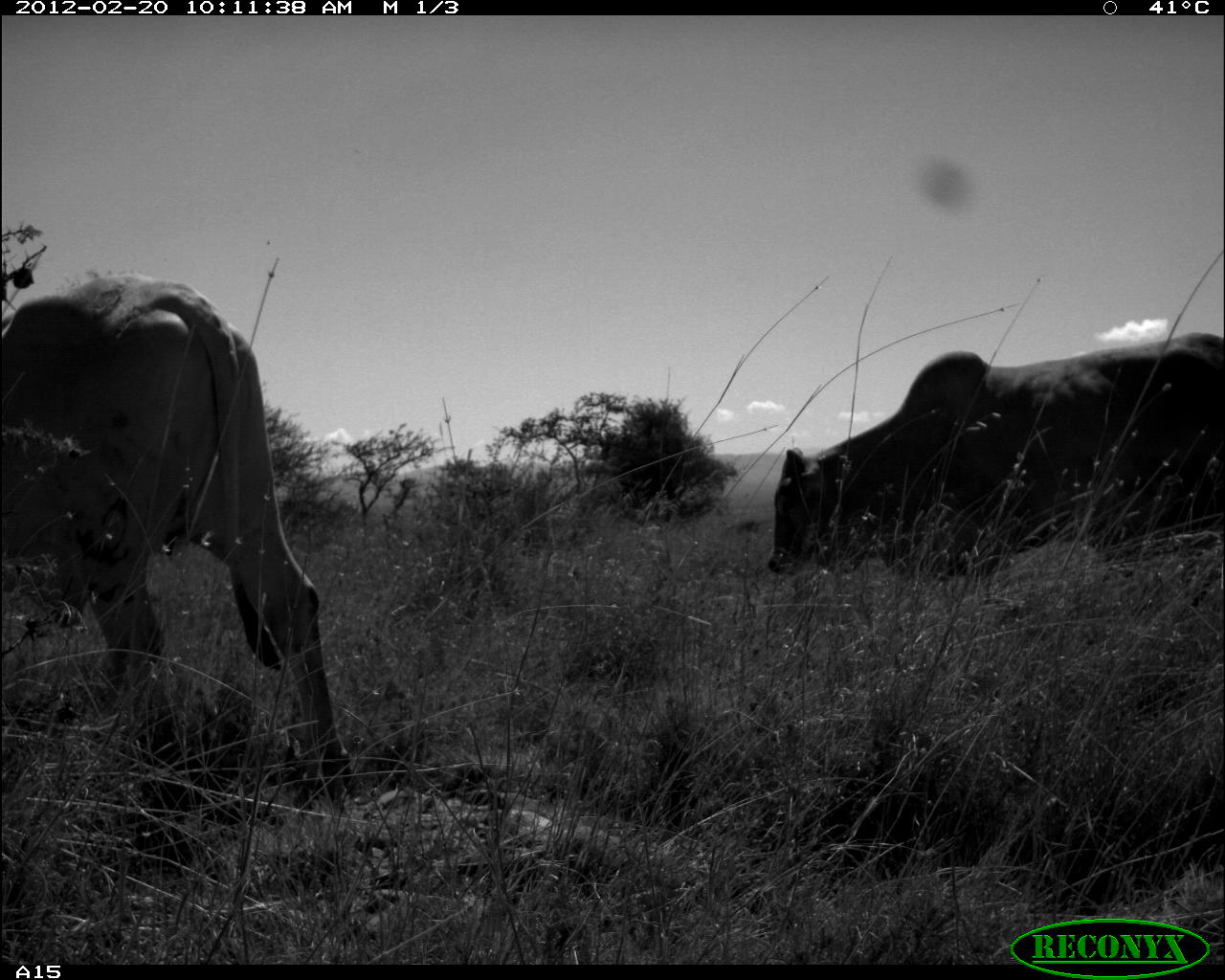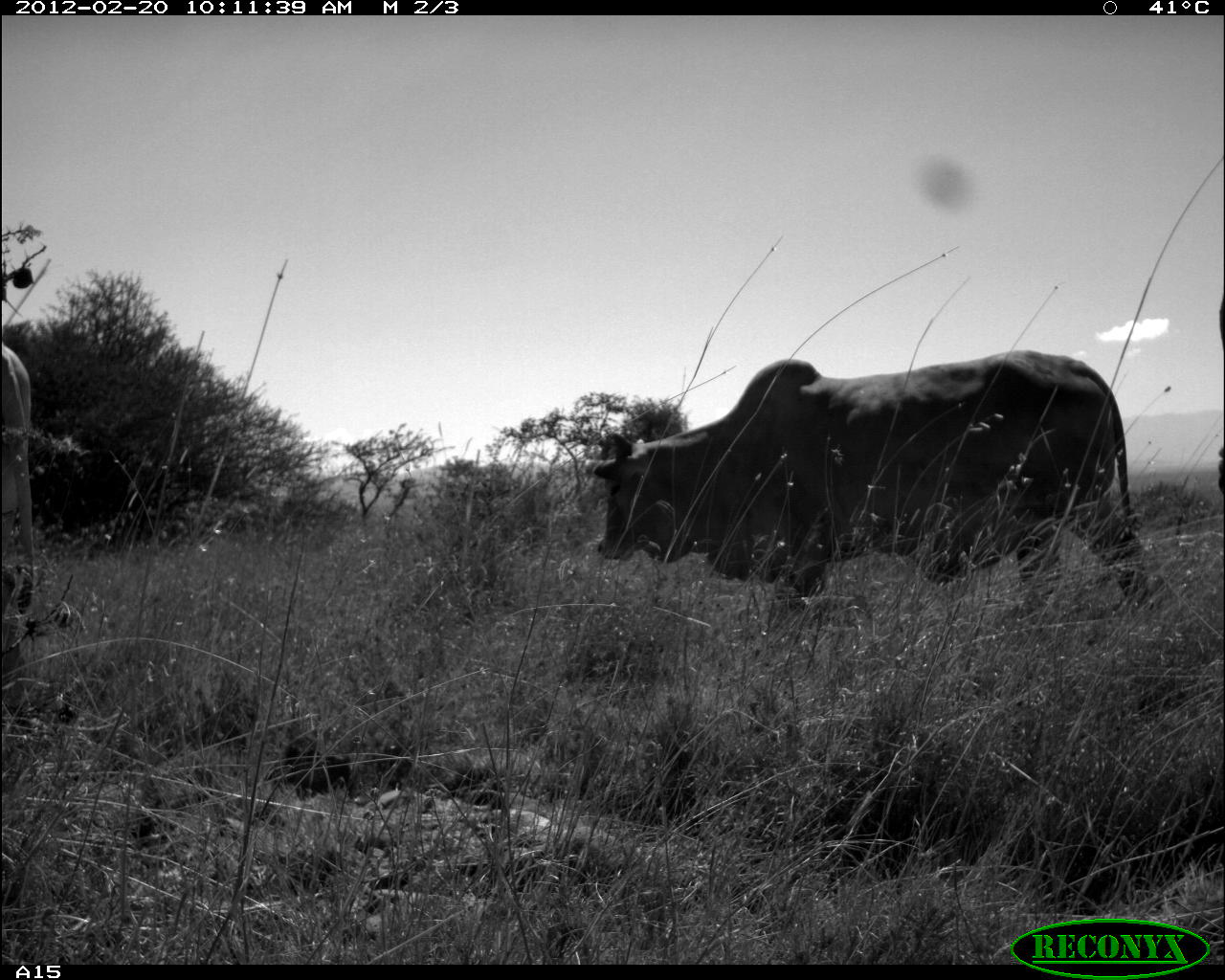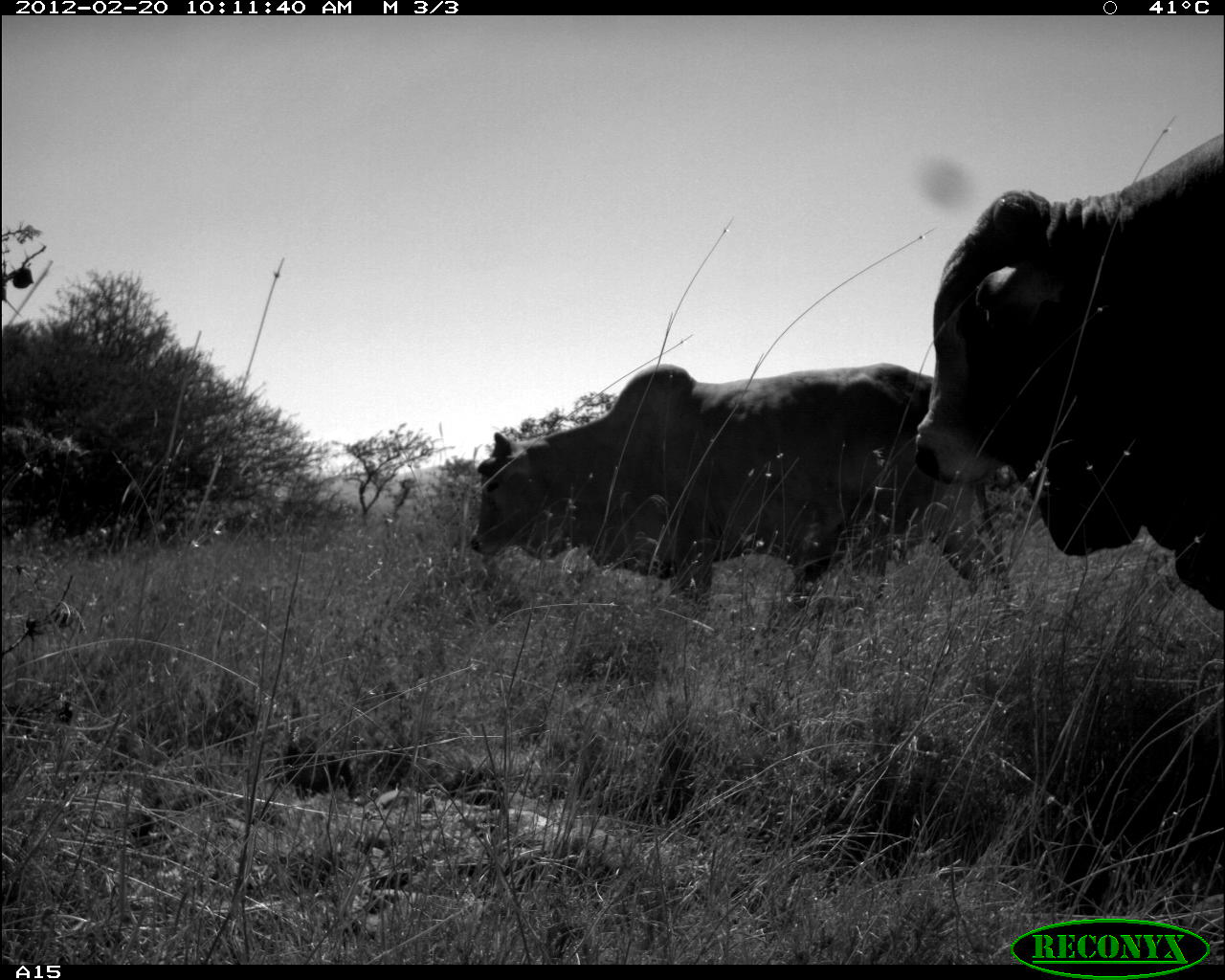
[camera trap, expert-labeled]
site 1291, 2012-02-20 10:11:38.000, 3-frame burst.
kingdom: Animalia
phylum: Chordata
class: Mammalia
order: Artiodactyla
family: Bovidae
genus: Bos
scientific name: Bos taurus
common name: domestic cattle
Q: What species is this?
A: Bos taurus (domestic cattle).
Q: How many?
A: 2.